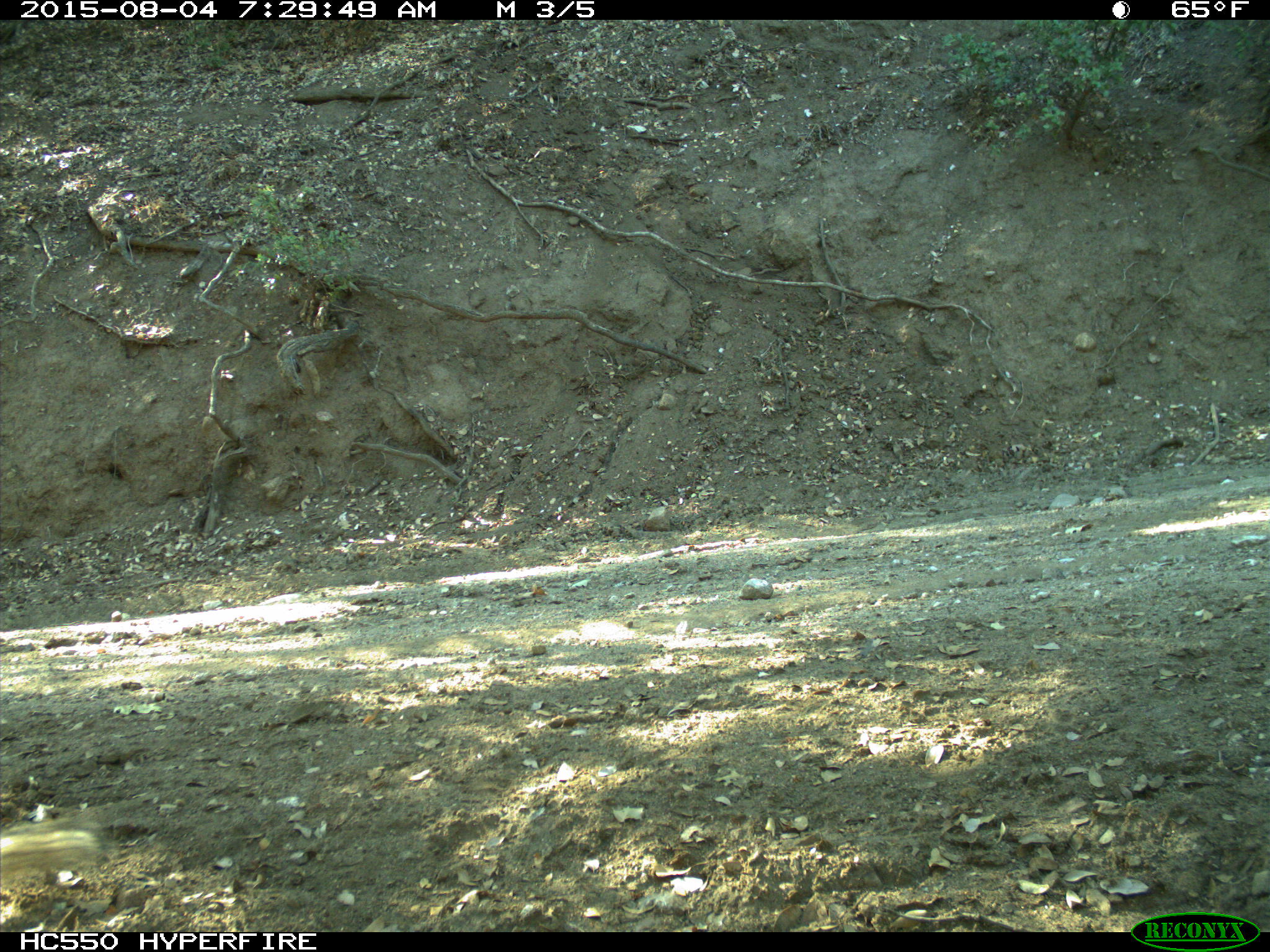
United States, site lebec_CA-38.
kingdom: Animalia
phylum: Chordata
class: Mammalia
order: Rodentia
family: Sciuridae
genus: Otospermophilus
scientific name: Otospermophilus beecheyi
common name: california ground squirrel